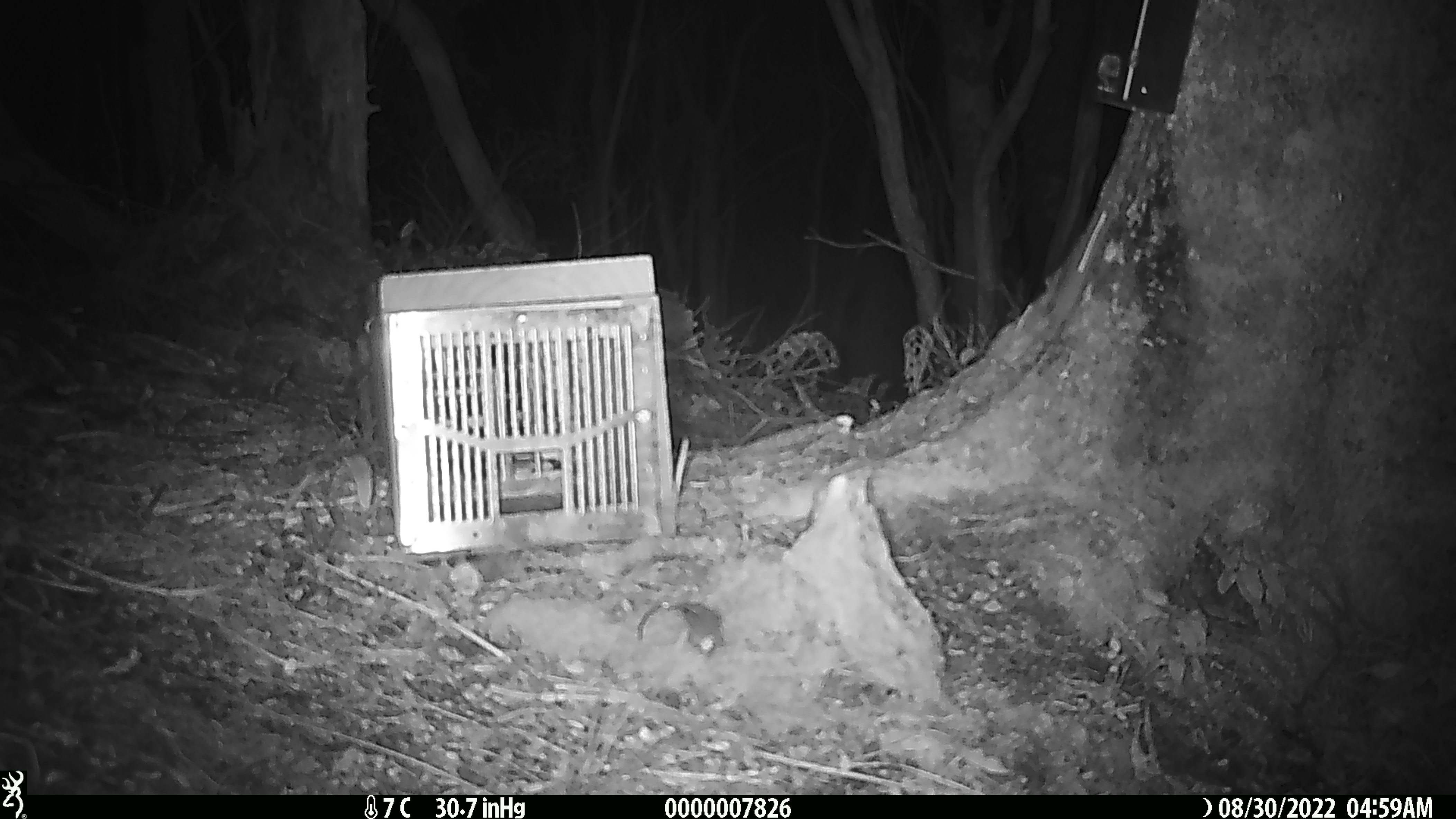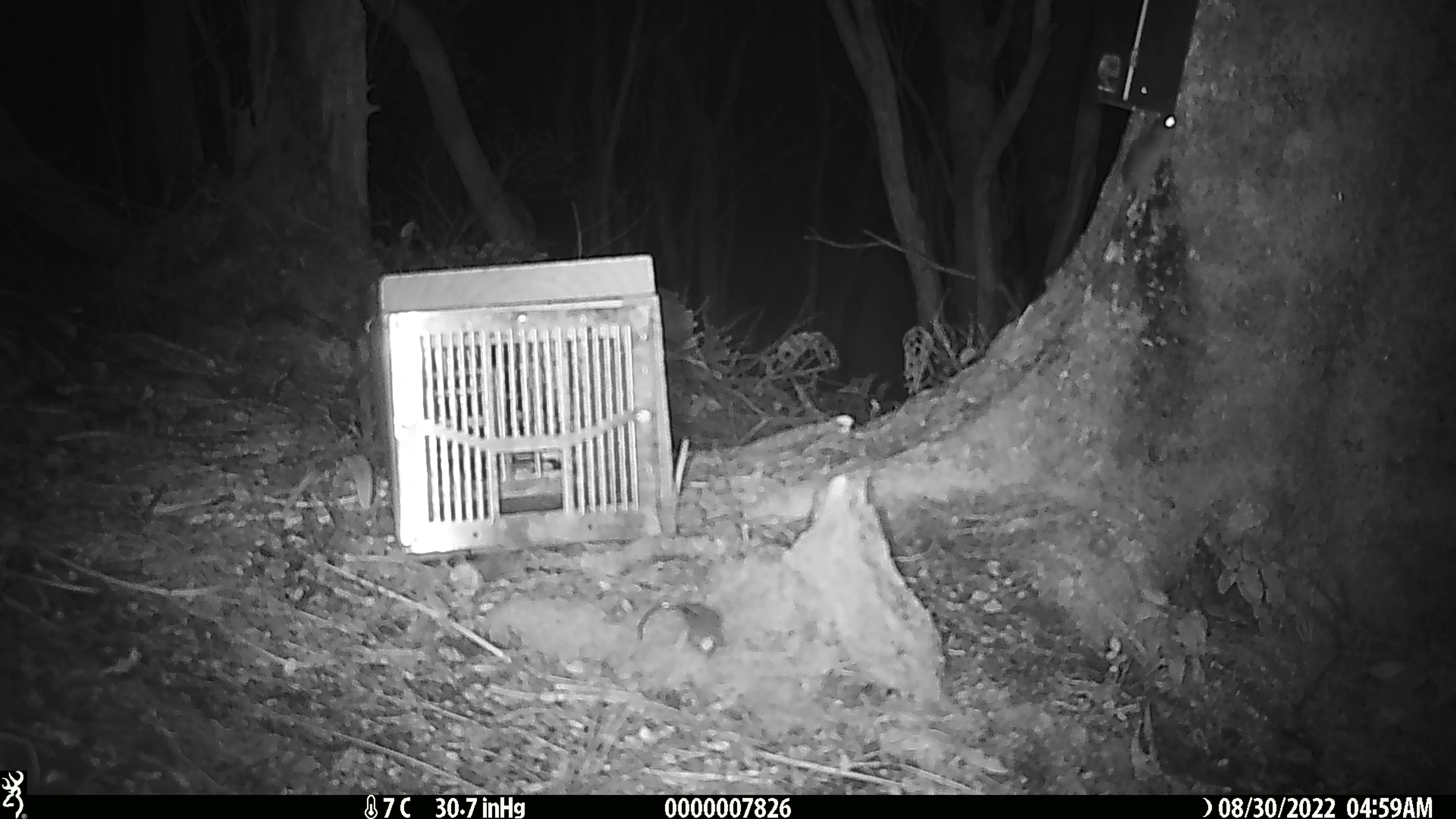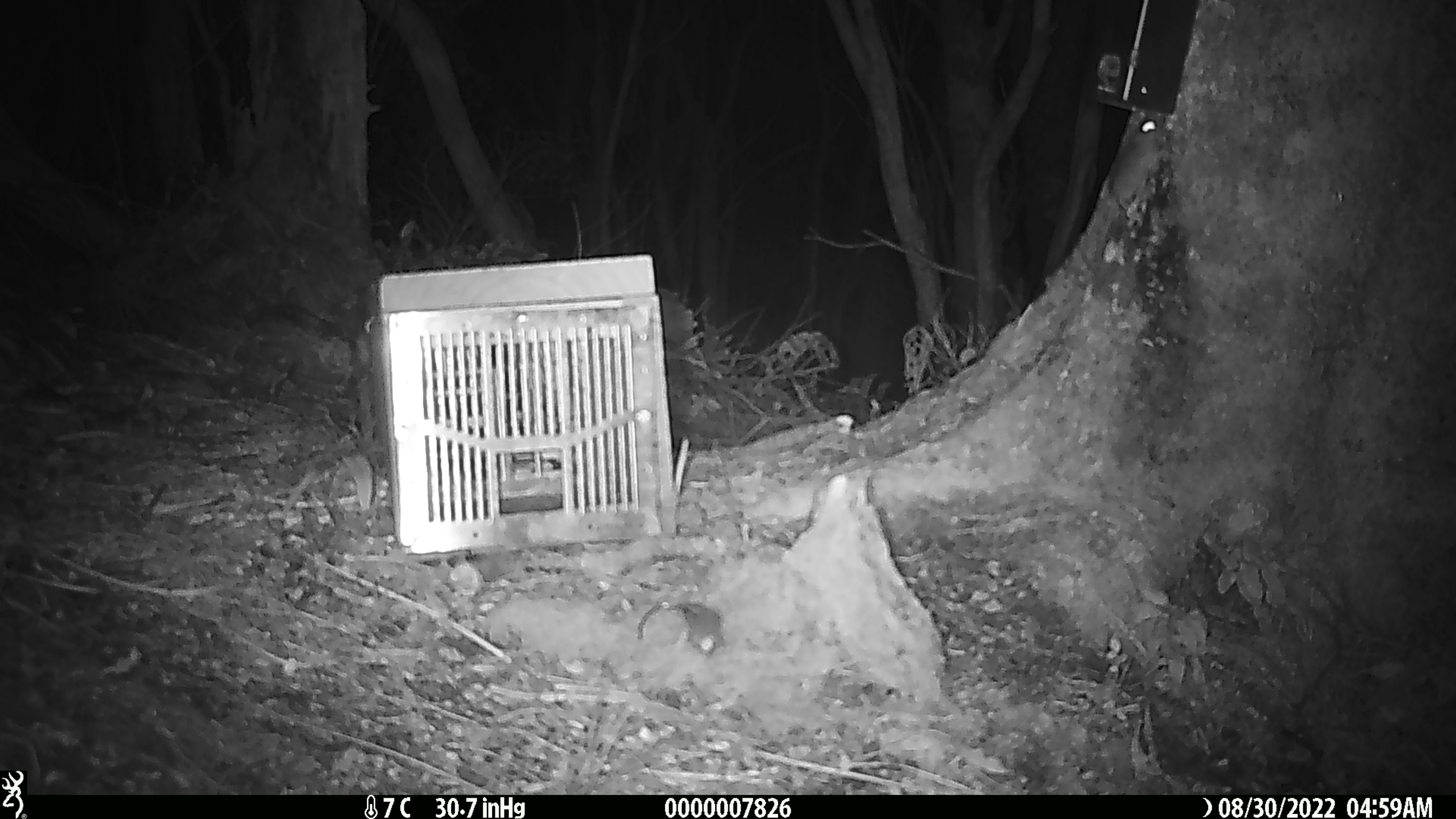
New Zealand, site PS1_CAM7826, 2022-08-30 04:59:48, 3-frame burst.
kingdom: Animalia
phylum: Chordata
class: Mammalia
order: Rodentia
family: Muridae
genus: Mus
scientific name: Mus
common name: mouse